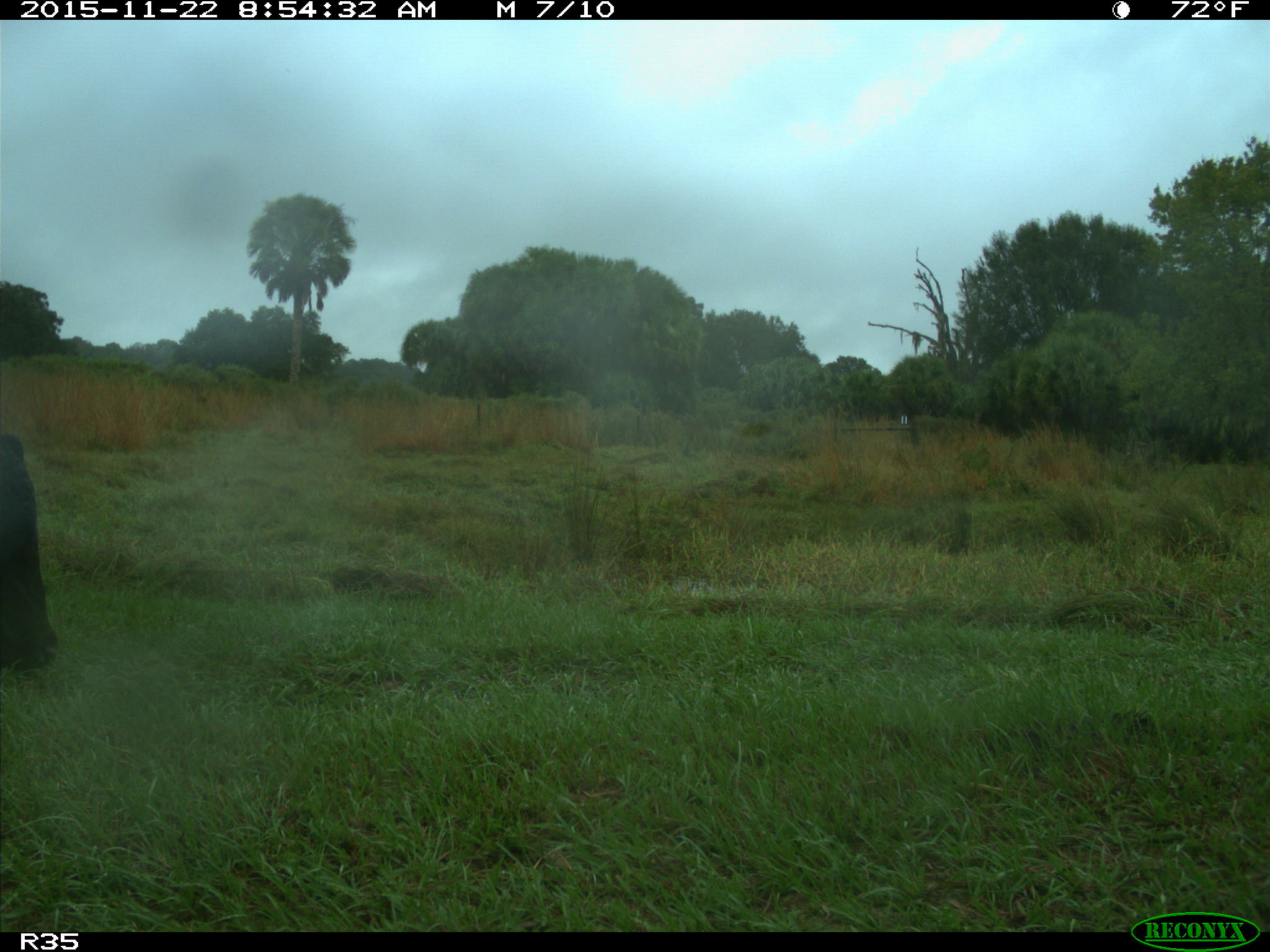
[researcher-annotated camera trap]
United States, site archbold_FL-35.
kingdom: Animalia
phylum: Chordata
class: Mammalia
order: Artiodactyla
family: Bovidae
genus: Bos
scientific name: Bos taurus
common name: domestic cow